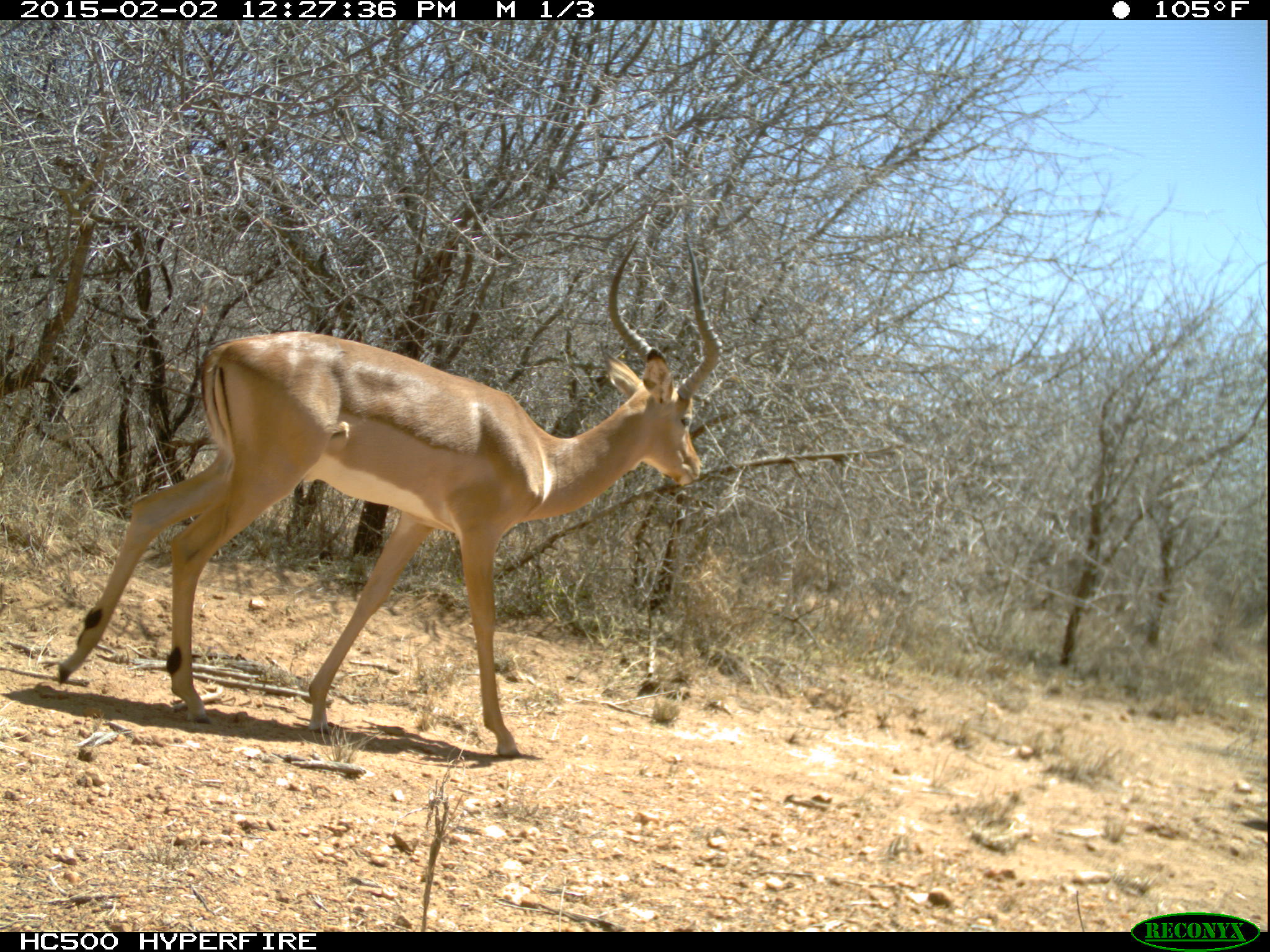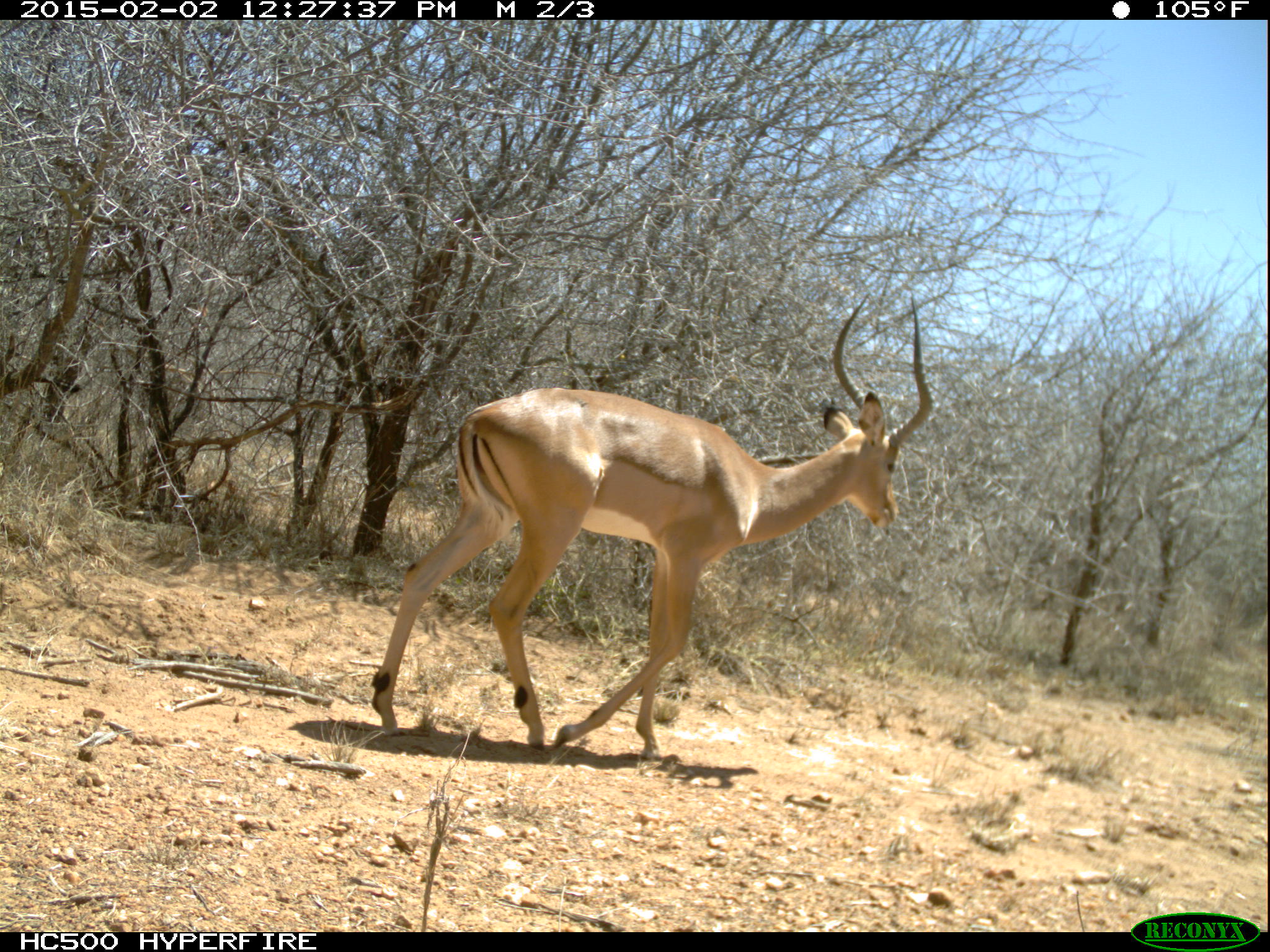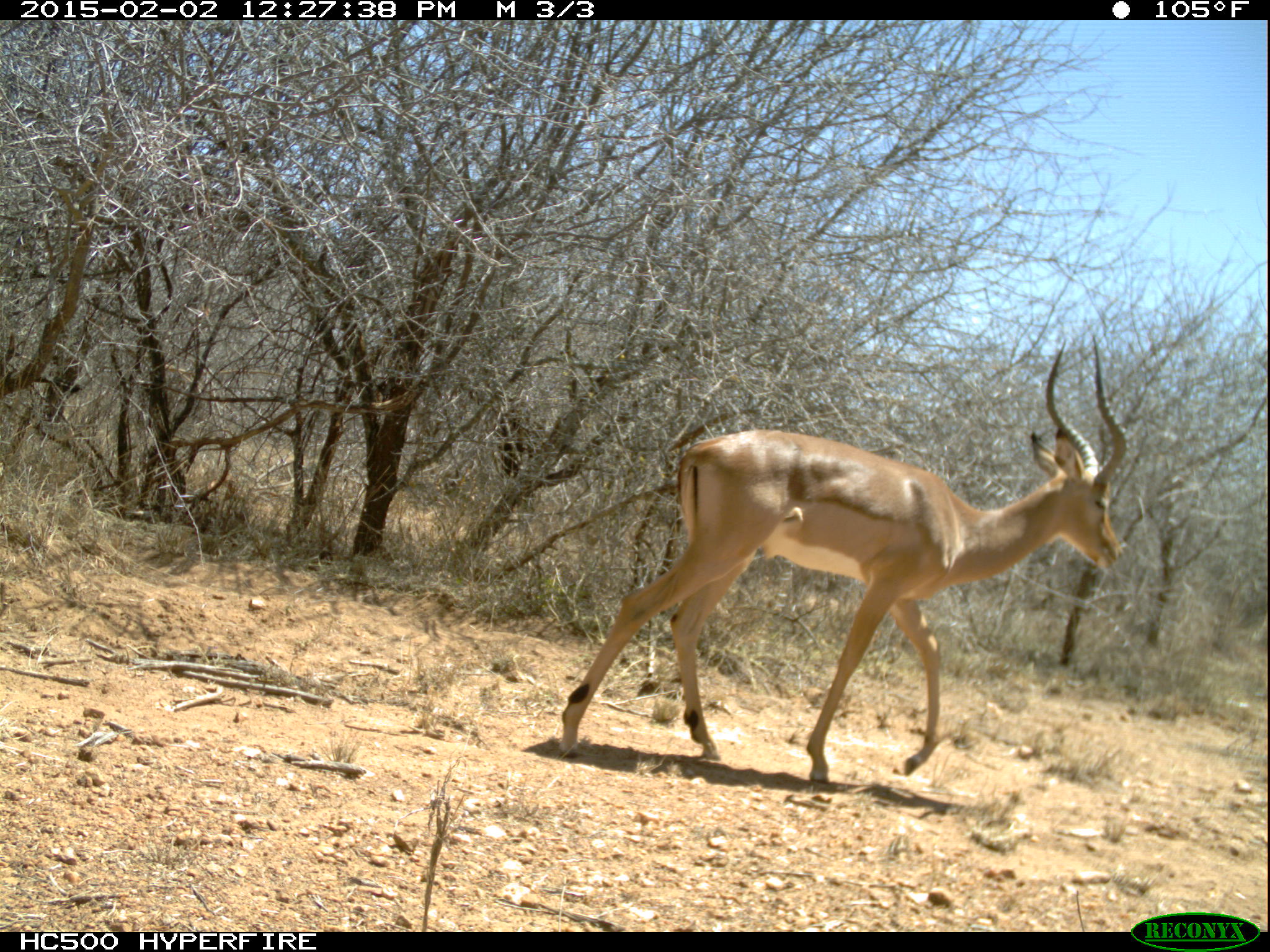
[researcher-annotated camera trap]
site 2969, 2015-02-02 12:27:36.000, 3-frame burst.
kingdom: Animalia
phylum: Chordata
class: Mammalia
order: Artiodactyla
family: Bovidae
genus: Aepyceros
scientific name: Aepyceros melampus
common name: impala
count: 1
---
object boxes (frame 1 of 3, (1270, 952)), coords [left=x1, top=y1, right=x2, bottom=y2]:
aepyceros melampus: [left=52, top=230, right=723, bottom=758]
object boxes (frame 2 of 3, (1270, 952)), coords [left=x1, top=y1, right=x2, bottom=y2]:
aepyceros melampus: [left=367, top=286, right=934, bottom=759]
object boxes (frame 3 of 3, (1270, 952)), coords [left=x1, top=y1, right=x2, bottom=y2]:
aepyceros melampus: [left=552, top=323, right=1128, bottom=780]